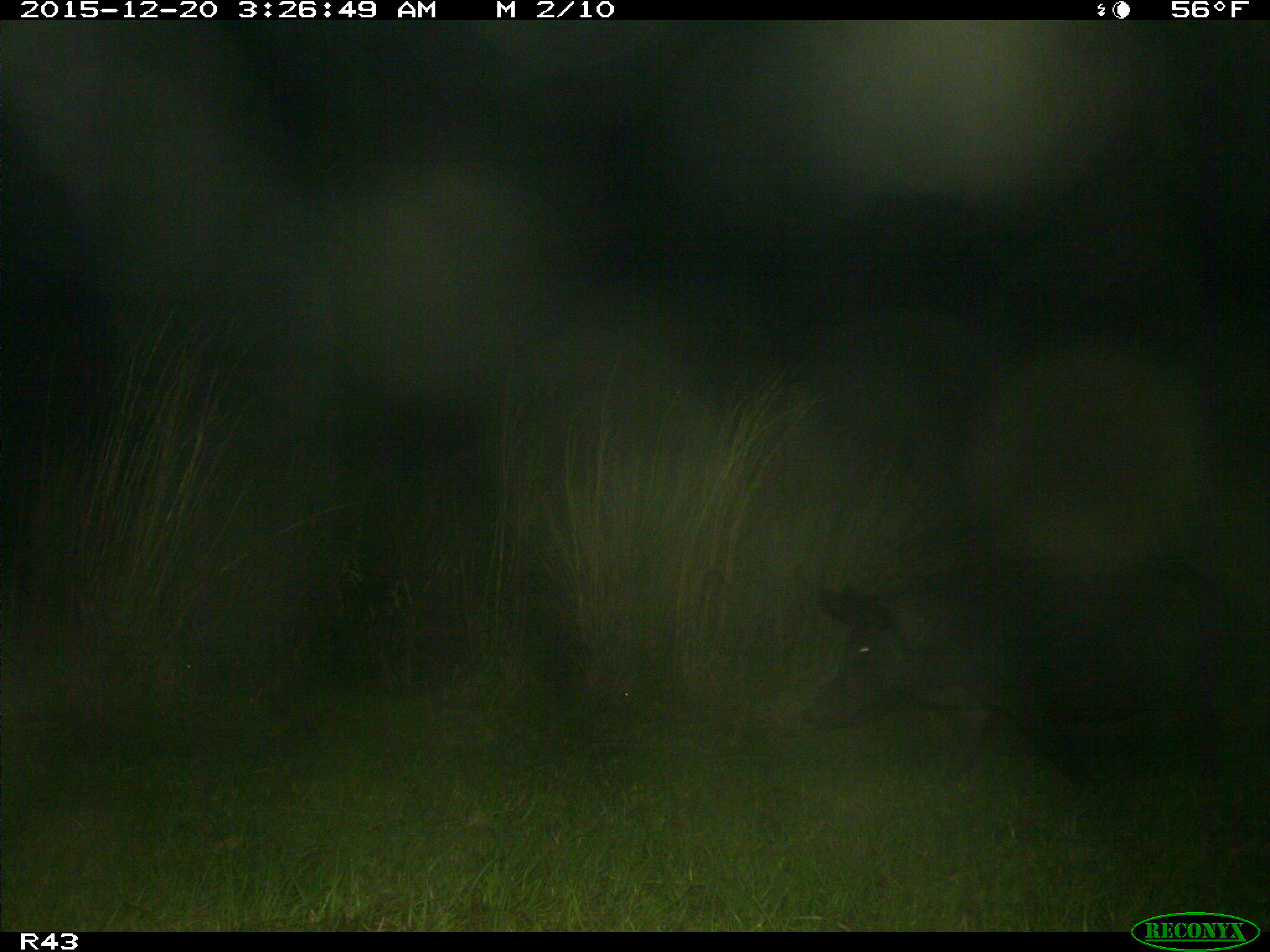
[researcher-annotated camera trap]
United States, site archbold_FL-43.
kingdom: Animalia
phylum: Chordata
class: Mammalia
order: Artiodactyla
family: Suidae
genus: Sus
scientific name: Sus scrofa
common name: wild boar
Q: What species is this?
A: Sus scrofa (wild boar).